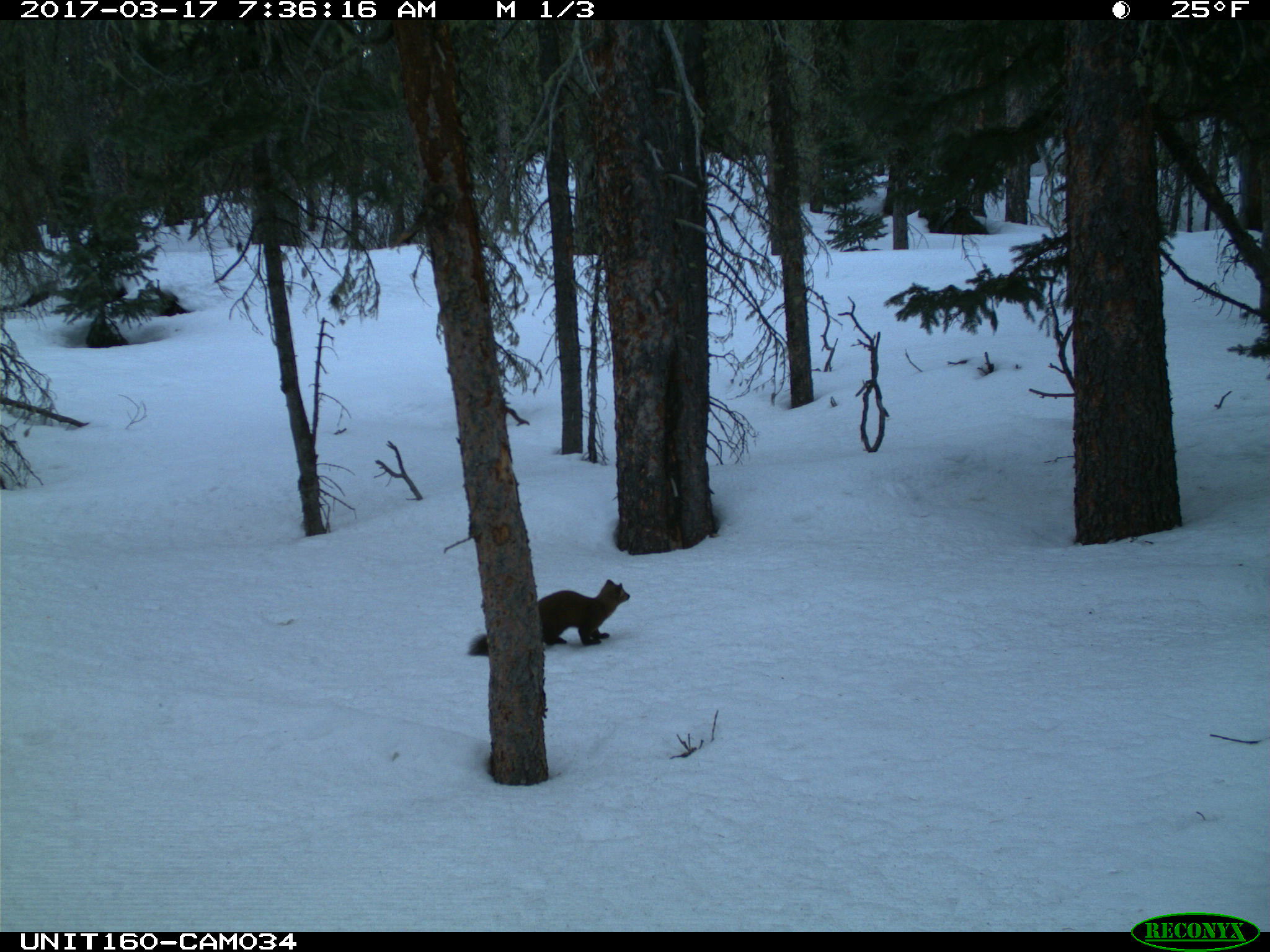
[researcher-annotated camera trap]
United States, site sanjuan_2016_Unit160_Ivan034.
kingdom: Animalia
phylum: Chordata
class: Mammalia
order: Carnivora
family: Mustelidae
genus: Martes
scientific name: Martes americana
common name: american marten